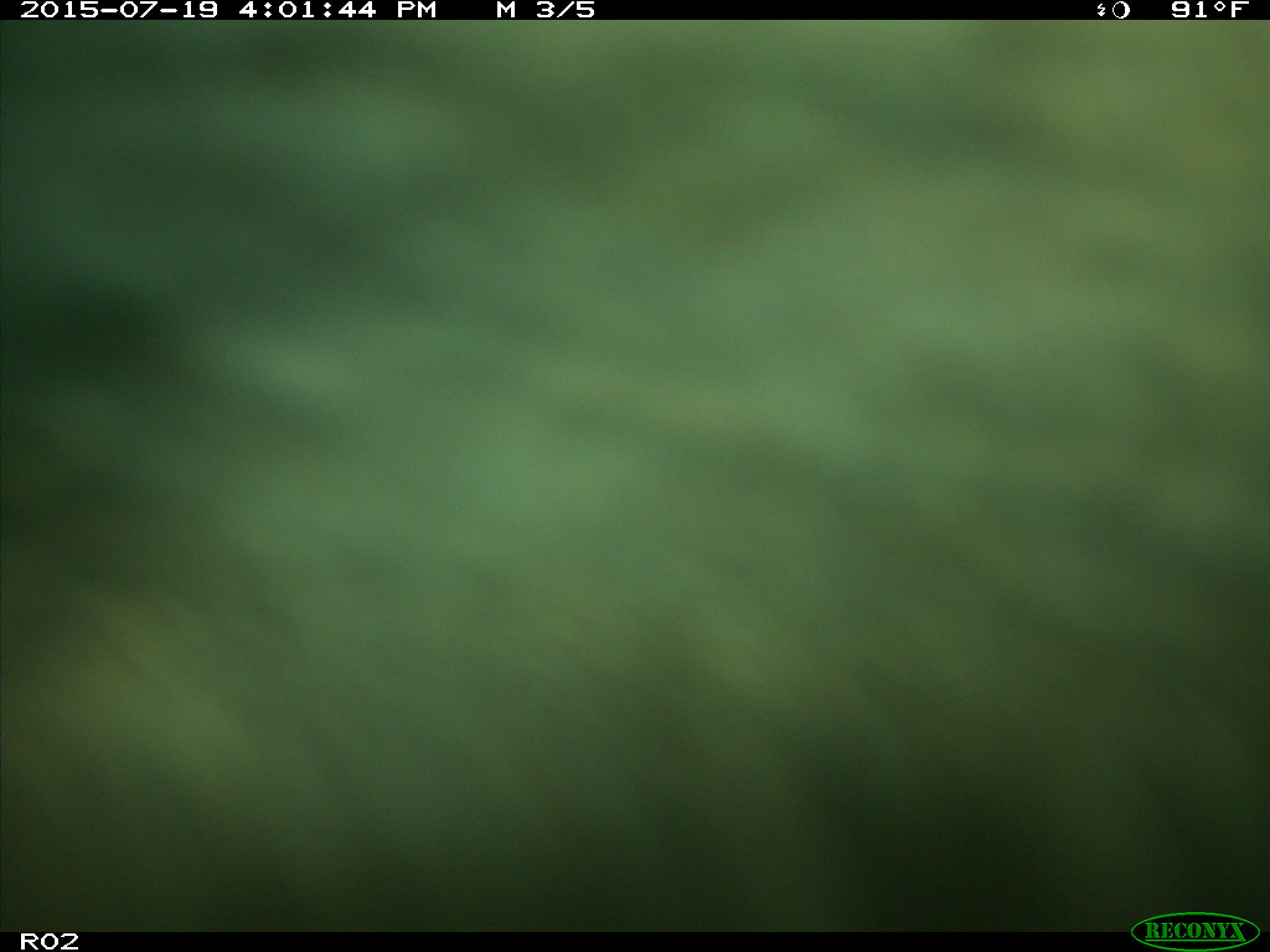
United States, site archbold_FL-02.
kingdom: Animalia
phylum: Chordata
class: Mammalia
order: Artiodactyla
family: Bovidae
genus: Bos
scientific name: Bos taurus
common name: domestic cow